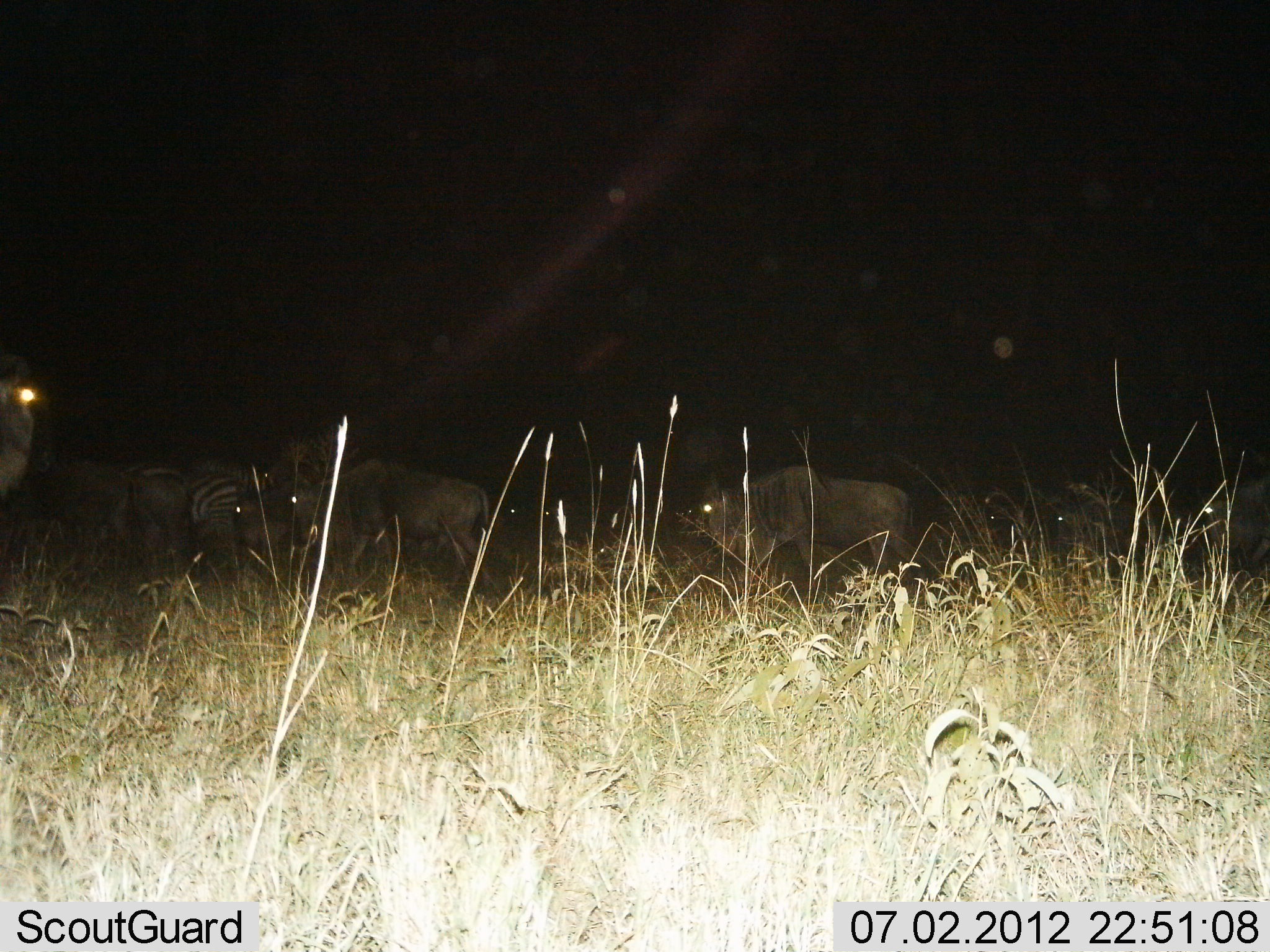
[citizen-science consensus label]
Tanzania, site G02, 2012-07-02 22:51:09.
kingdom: Animalia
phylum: Chordata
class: Mammalia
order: Artiodactyla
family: Bovidae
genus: Connochaetes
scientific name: Connochaetes taurinus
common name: blue wildebeest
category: wildebeest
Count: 7.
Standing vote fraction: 77%.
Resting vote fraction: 0%.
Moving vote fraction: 23%.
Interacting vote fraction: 0%.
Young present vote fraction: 0%.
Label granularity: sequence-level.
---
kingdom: Animalia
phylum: Chordata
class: Mammalia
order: Perissodactyla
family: Equidae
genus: Equus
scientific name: Equus quagga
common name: plains zebra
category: zebra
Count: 1.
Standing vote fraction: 60%.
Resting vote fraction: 0%.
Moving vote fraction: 30%.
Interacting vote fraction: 0%.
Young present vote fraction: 0%.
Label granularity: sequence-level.